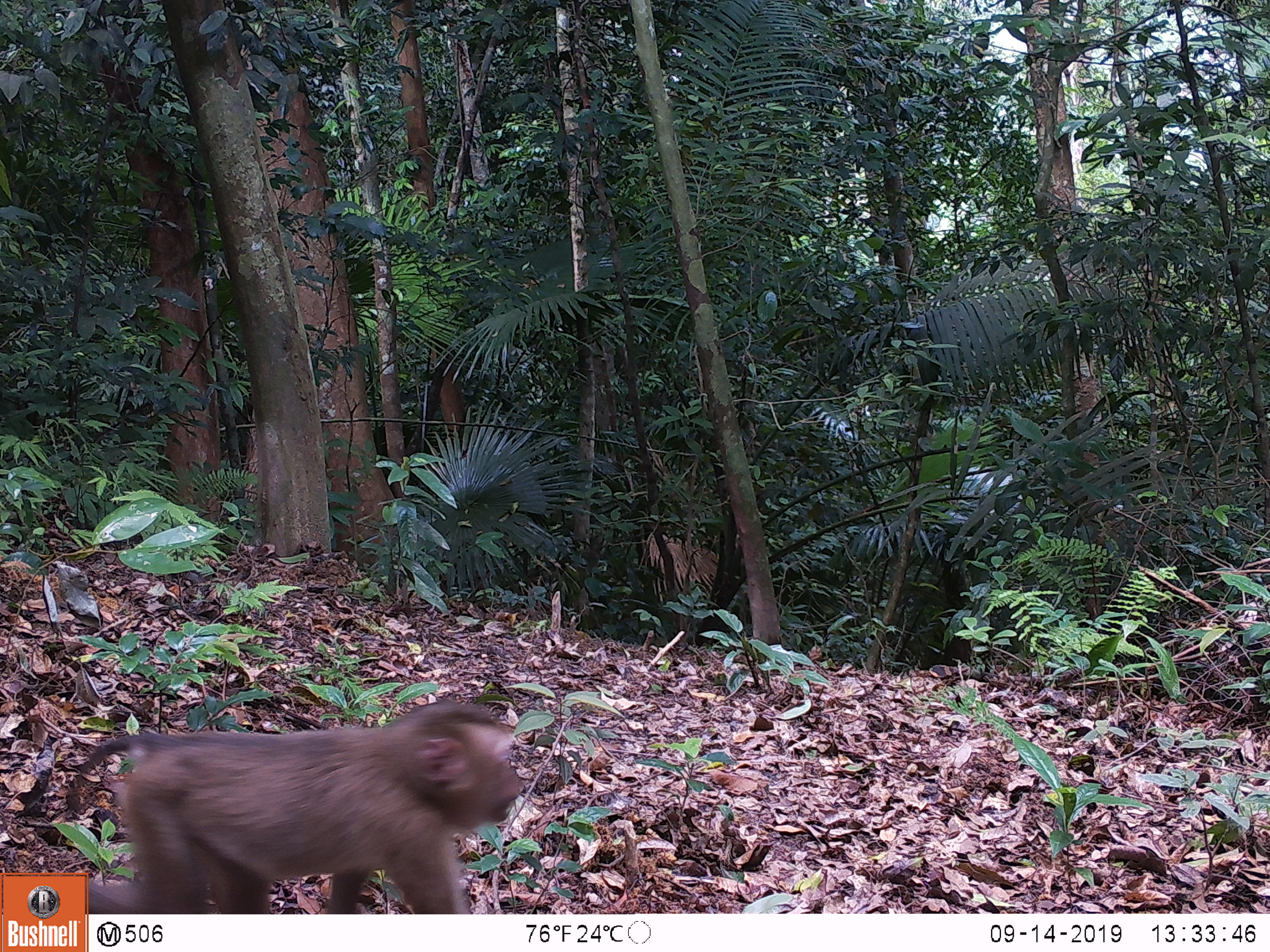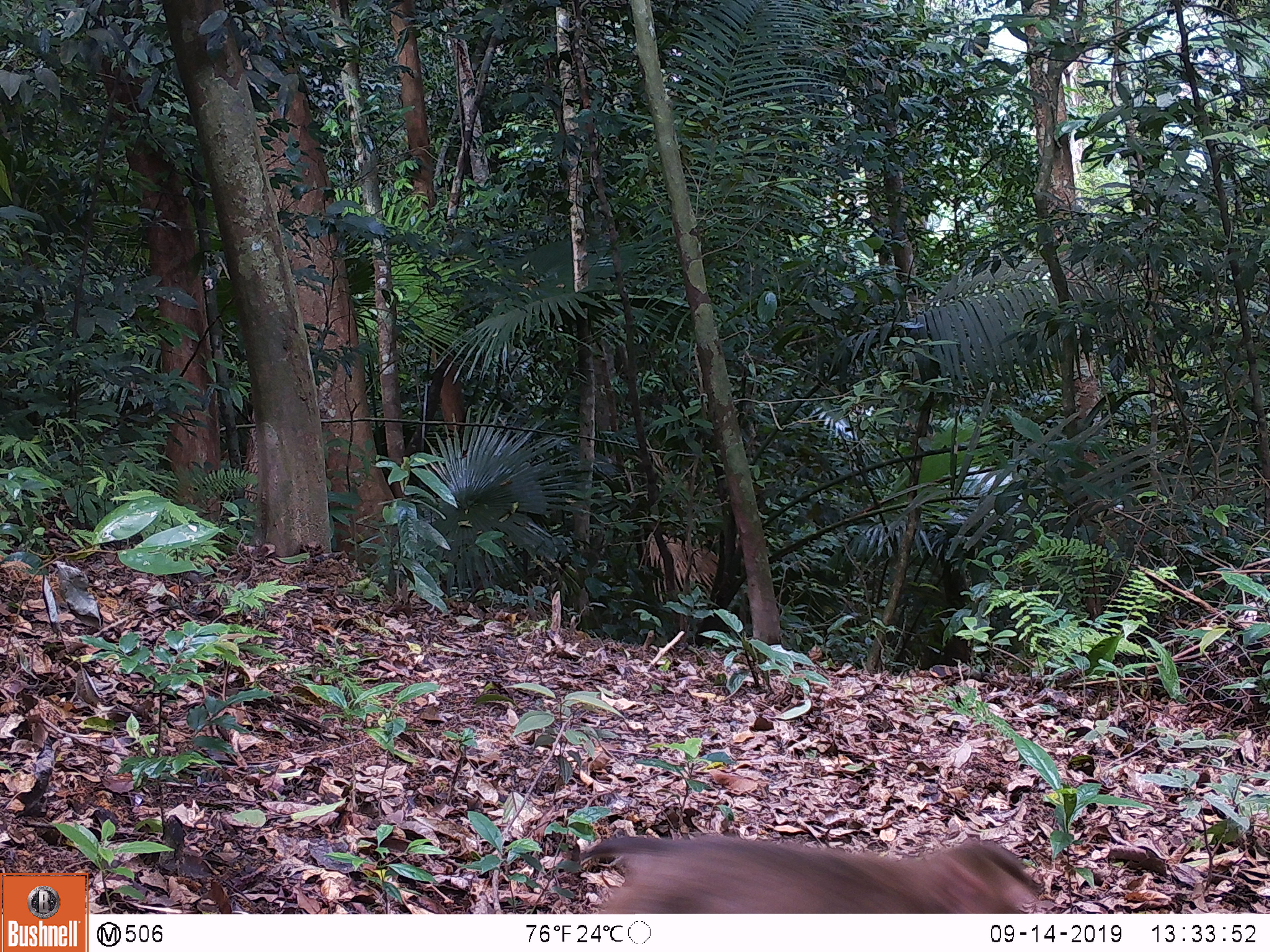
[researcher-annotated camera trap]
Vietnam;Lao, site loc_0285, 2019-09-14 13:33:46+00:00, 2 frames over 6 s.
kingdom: Animalia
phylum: Chordata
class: Mammalia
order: Primates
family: Cercopithecidae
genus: Macaca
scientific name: Macaca nemestrina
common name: pig-tailed macaque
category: pig tailed macaque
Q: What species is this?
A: Pig tailed macaque (pig-tailed macaque) (Macaca nemestrina).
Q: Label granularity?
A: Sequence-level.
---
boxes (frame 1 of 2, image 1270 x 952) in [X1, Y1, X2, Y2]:
pig tailed macaque: [65, 699, 521, 914]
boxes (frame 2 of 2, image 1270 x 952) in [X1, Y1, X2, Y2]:
pig tailed macaque: [570, 834, 1042, 913]